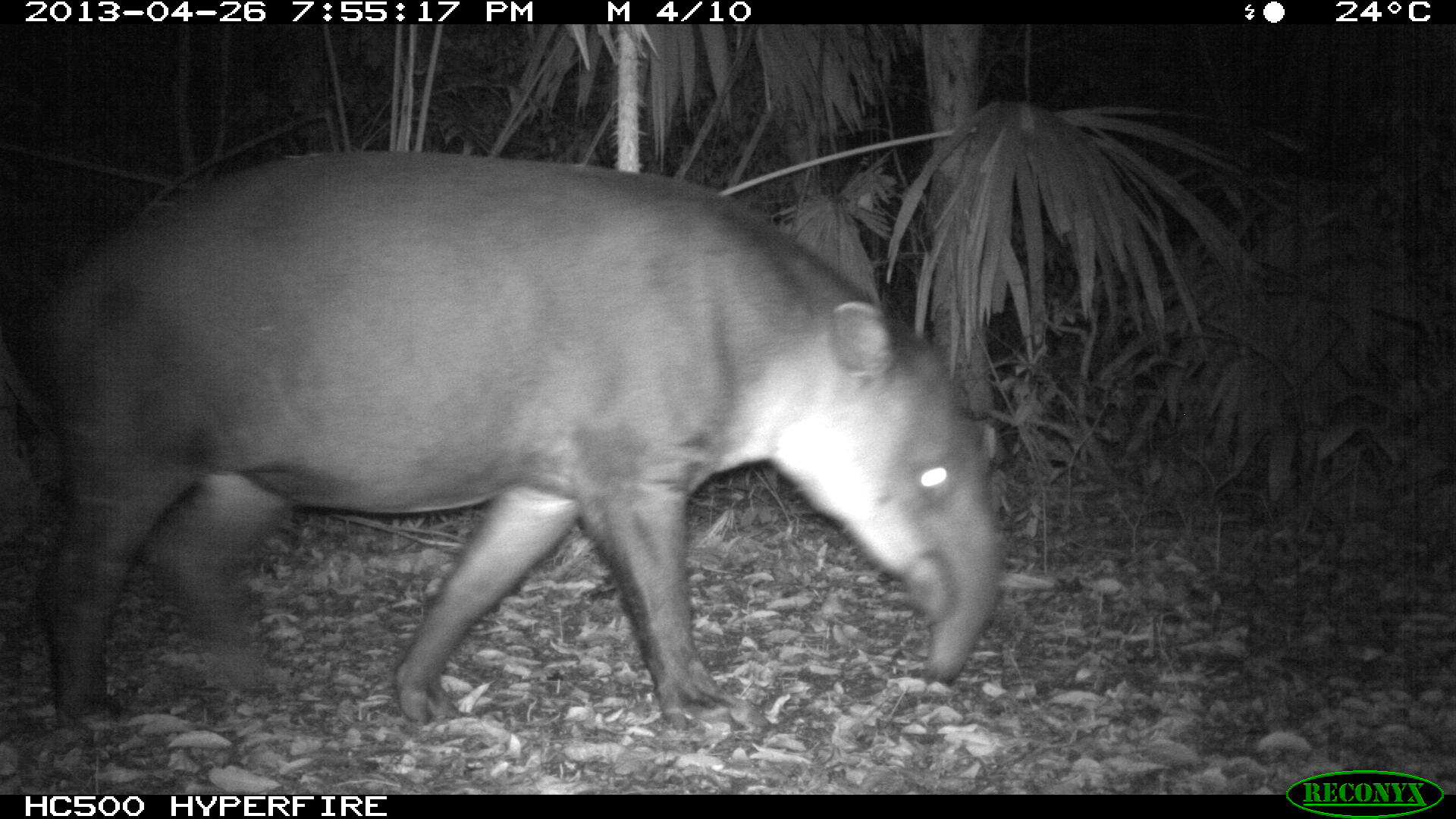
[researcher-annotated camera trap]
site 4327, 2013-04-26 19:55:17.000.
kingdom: Animalia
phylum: Chordata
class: Mammalia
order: Perissodactyla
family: Tapiridae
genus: Tapirus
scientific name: Tapirus bairdii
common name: baird's tapir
Tapirus bairdii (baird's tapir), count 1, sex female.